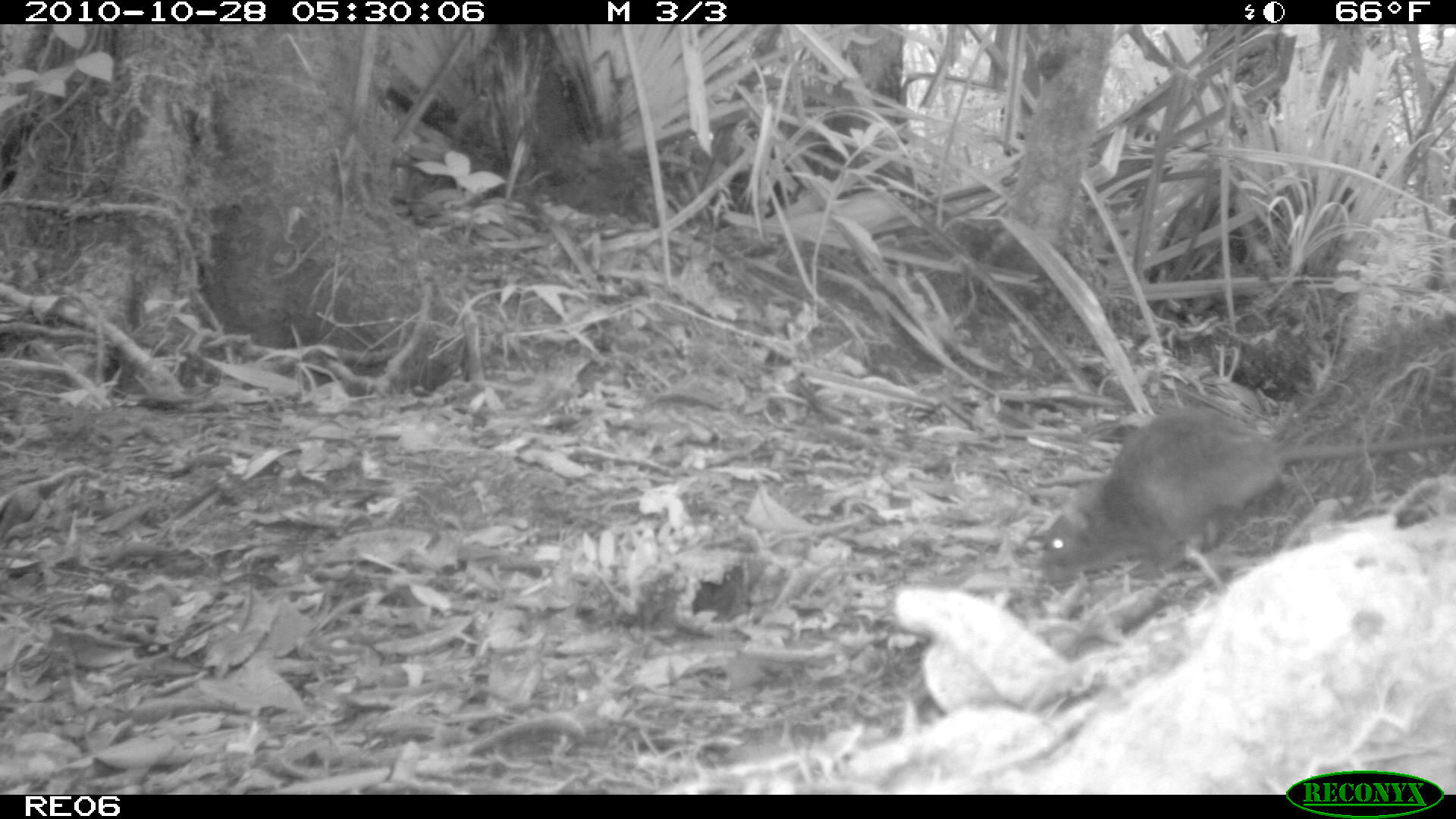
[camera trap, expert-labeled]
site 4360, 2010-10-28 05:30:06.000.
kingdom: Animalia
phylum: Chordata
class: Mammalia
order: Rodentia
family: Muridae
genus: Rattus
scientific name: Rattus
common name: rodent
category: unknown rat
Unknown rat (rodent) (Rattus), count 1.